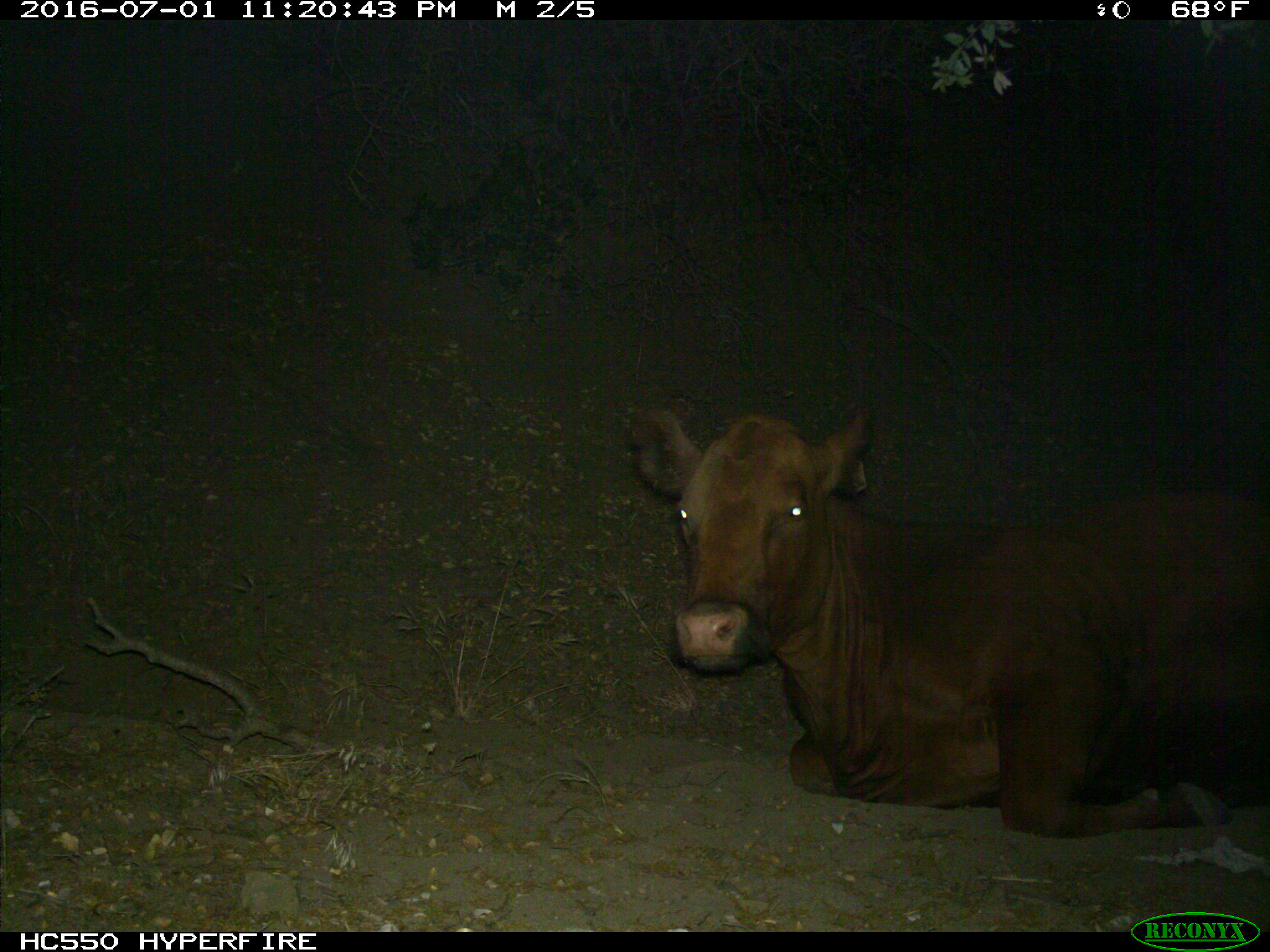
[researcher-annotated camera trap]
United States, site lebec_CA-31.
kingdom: Animalia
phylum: Chordata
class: Mammalia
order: Artiodactyla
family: Bovidae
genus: Bos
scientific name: Bos taurus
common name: domestic cow